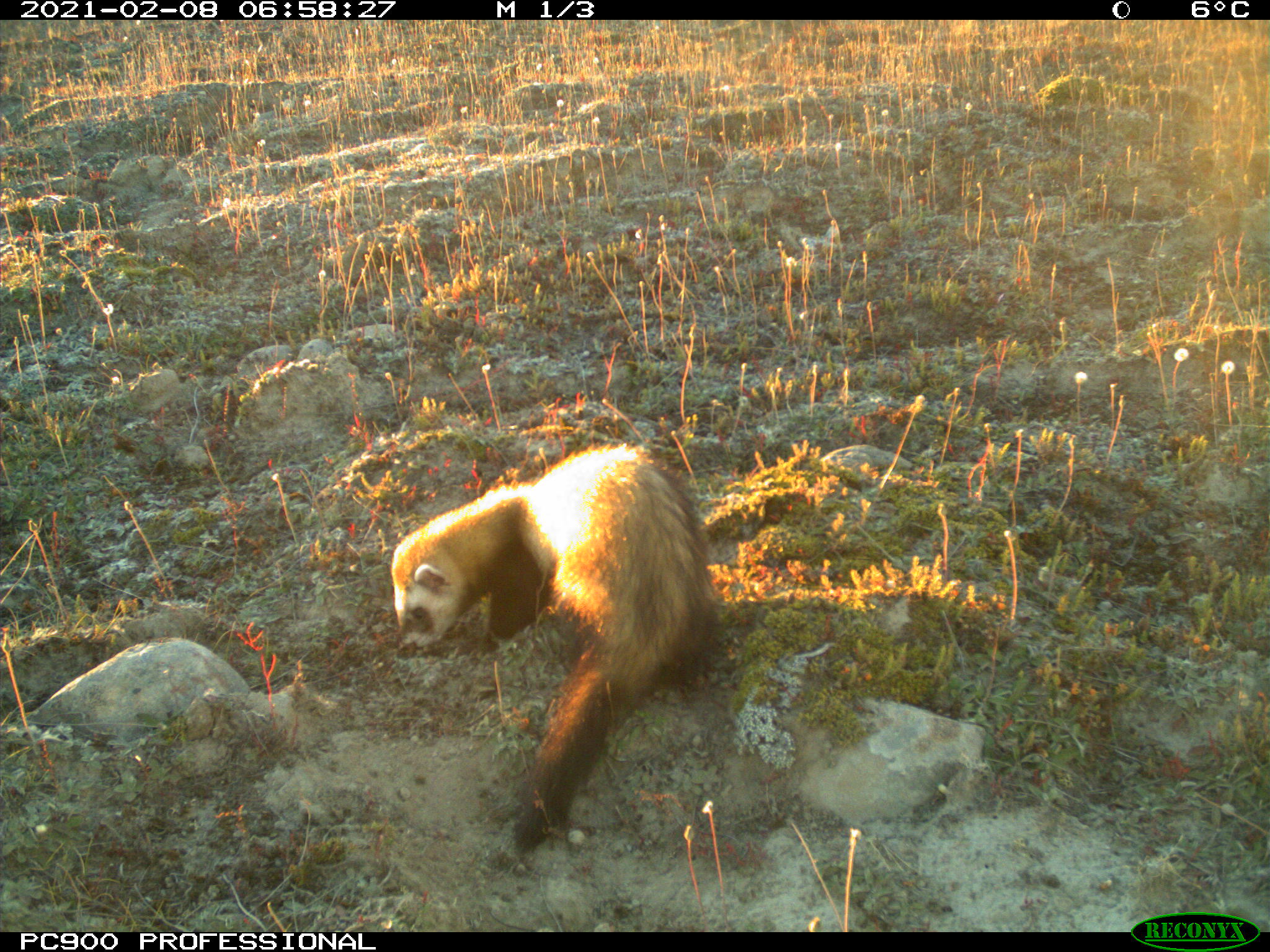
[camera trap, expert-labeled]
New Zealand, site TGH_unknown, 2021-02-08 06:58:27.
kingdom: Animalia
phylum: Chordata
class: Mammalia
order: Carnivora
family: Mustelidae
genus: Mustela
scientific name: Mustela furo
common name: ferret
Ferret (Mustela furo).